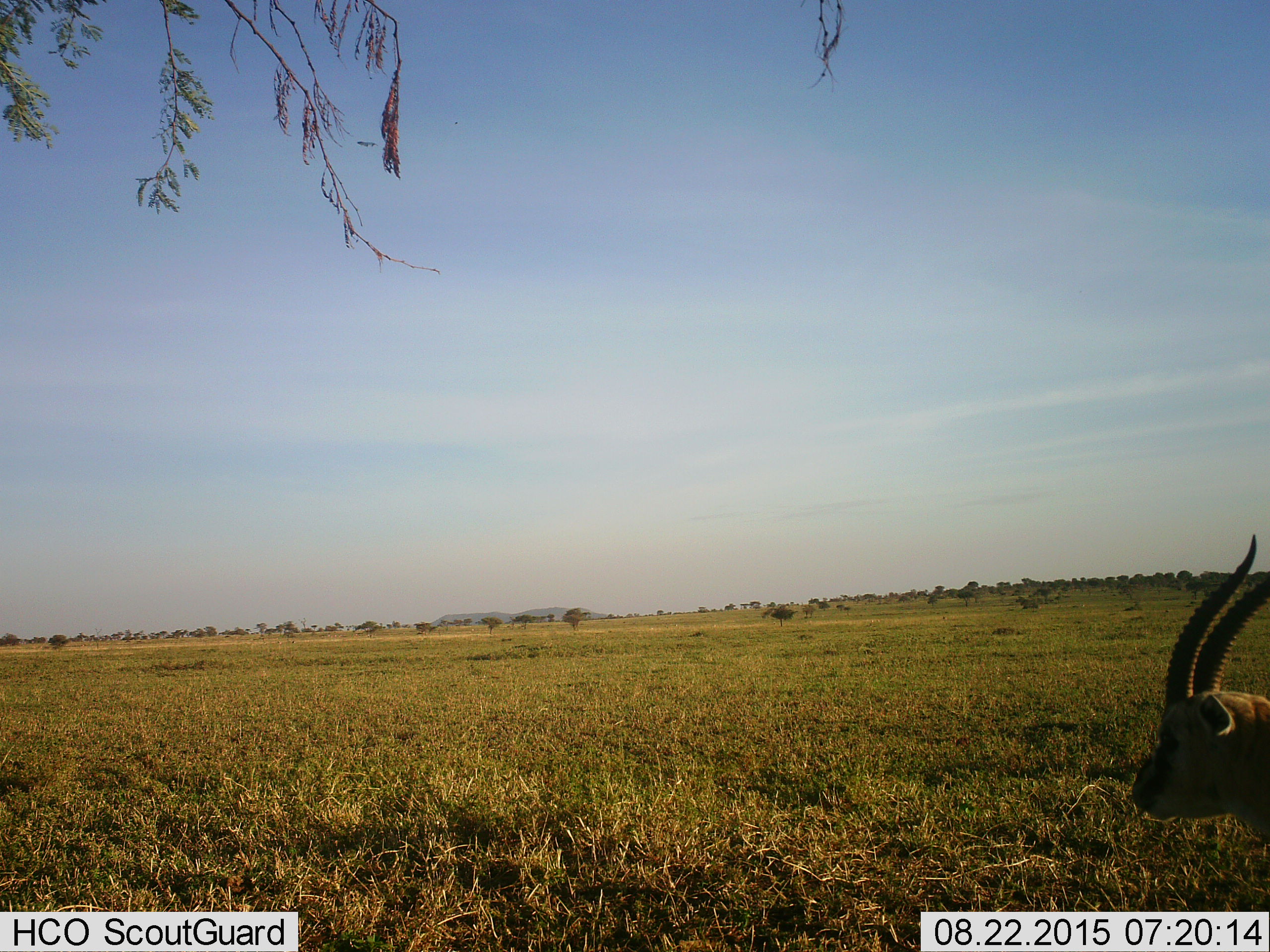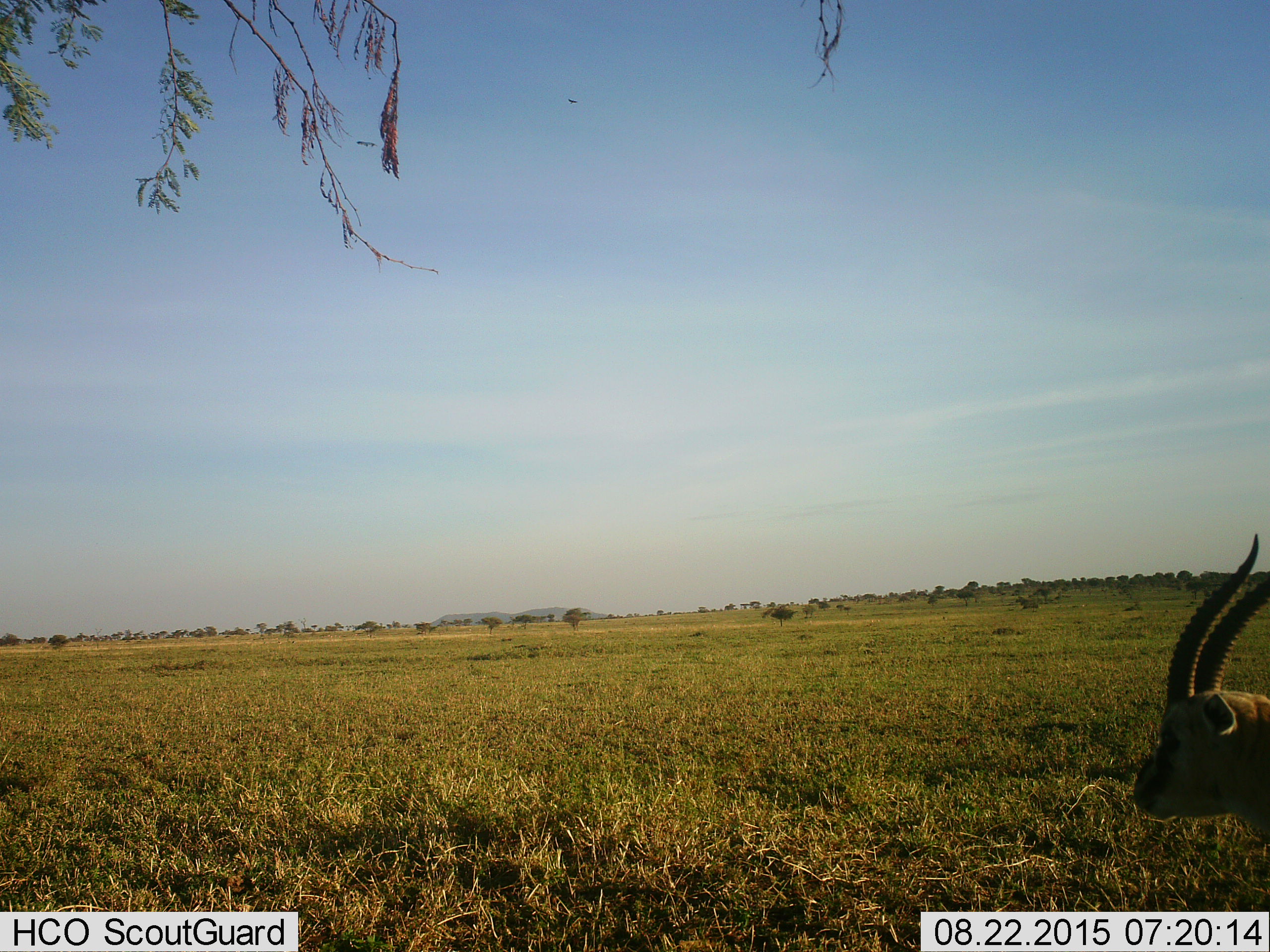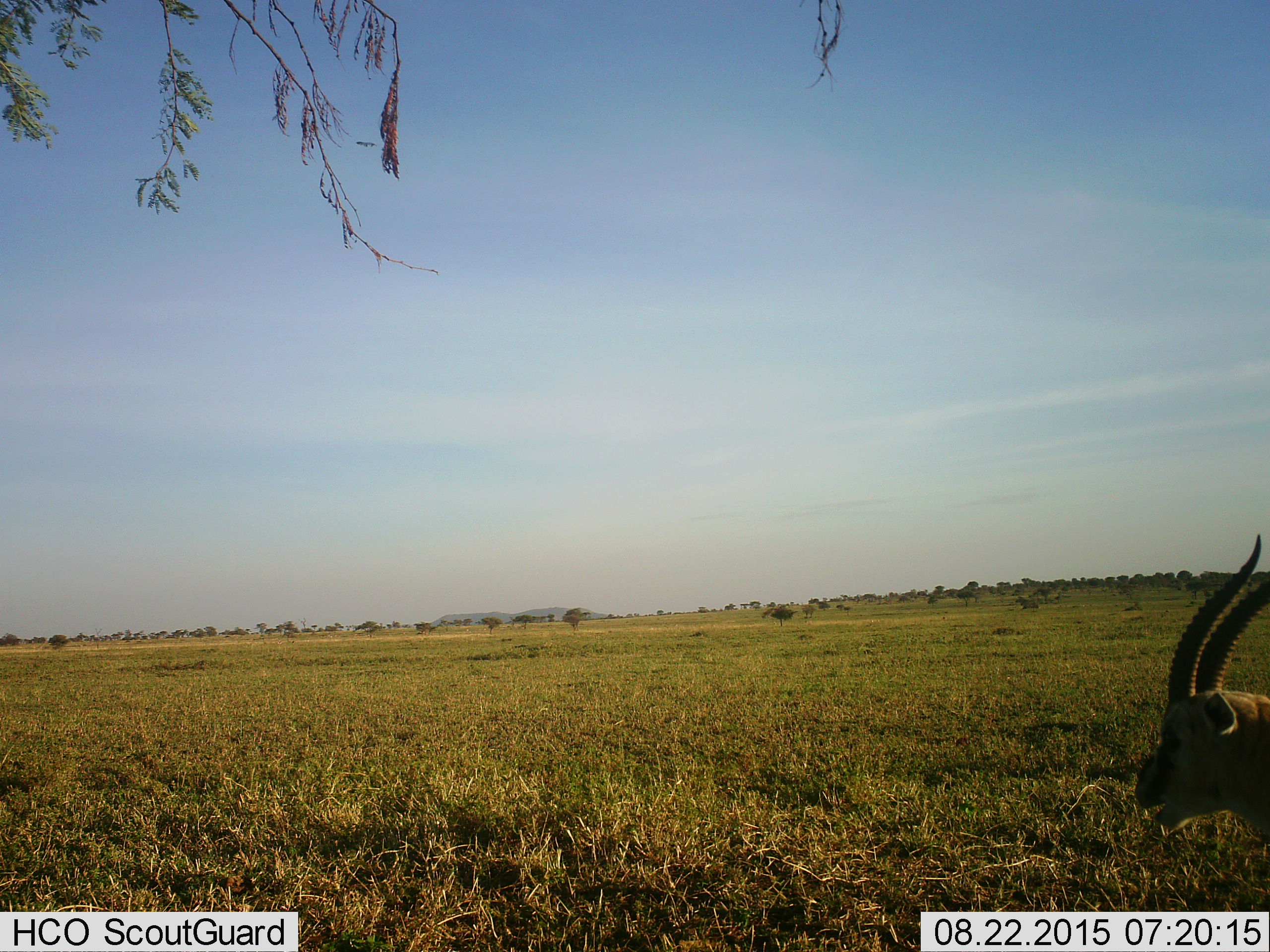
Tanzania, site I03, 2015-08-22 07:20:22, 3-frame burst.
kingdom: Animalia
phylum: Chordata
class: Mammalia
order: Artiodactyla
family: Bovidae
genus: Eudorcas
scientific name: Eudorcas thomsonii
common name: thomson's gazelle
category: gazellethomsons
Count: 1.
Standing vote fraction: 88%.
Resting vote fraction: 0%.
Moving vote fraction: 0%.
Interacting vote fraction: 0%.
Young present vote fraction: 0%.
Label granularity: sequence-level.